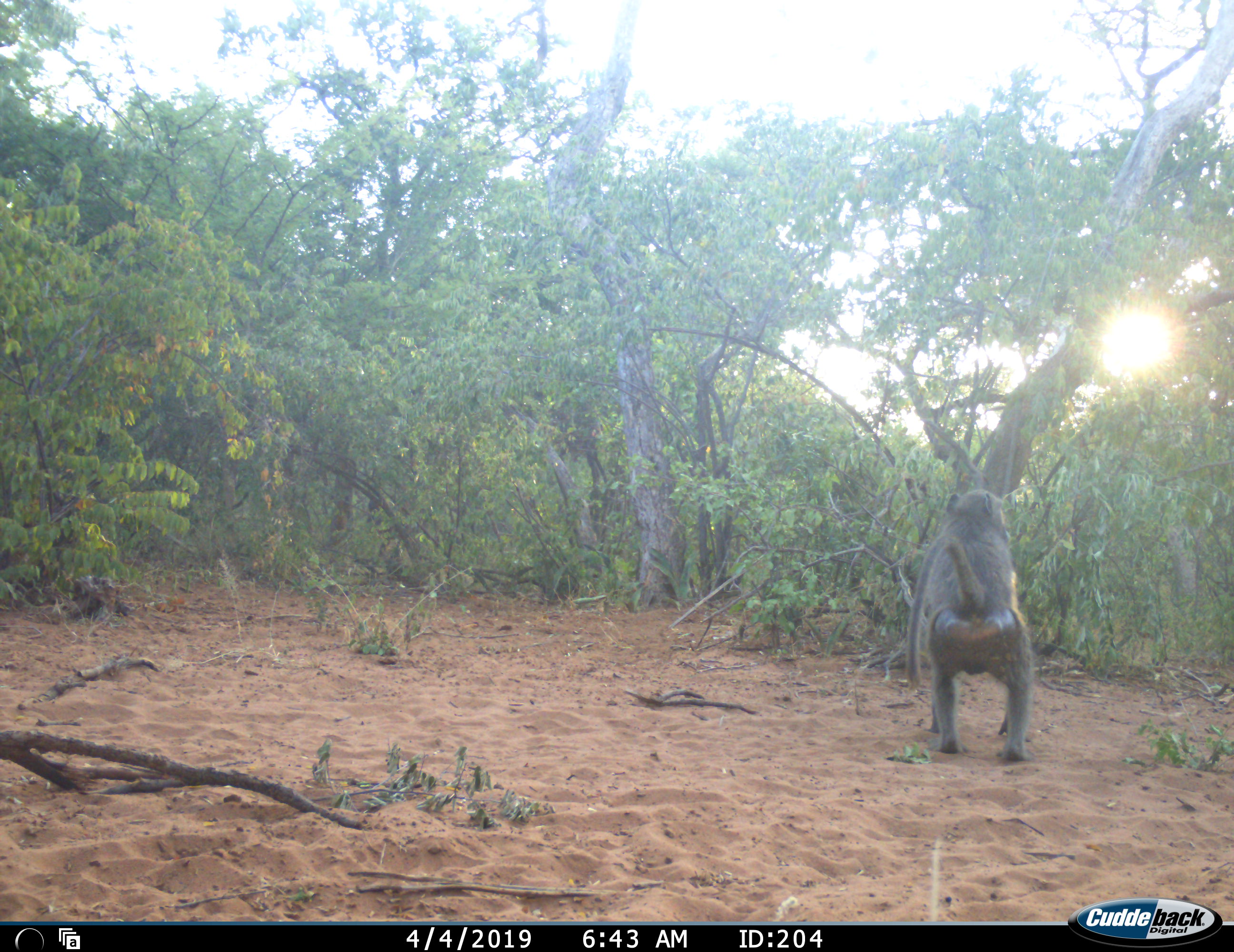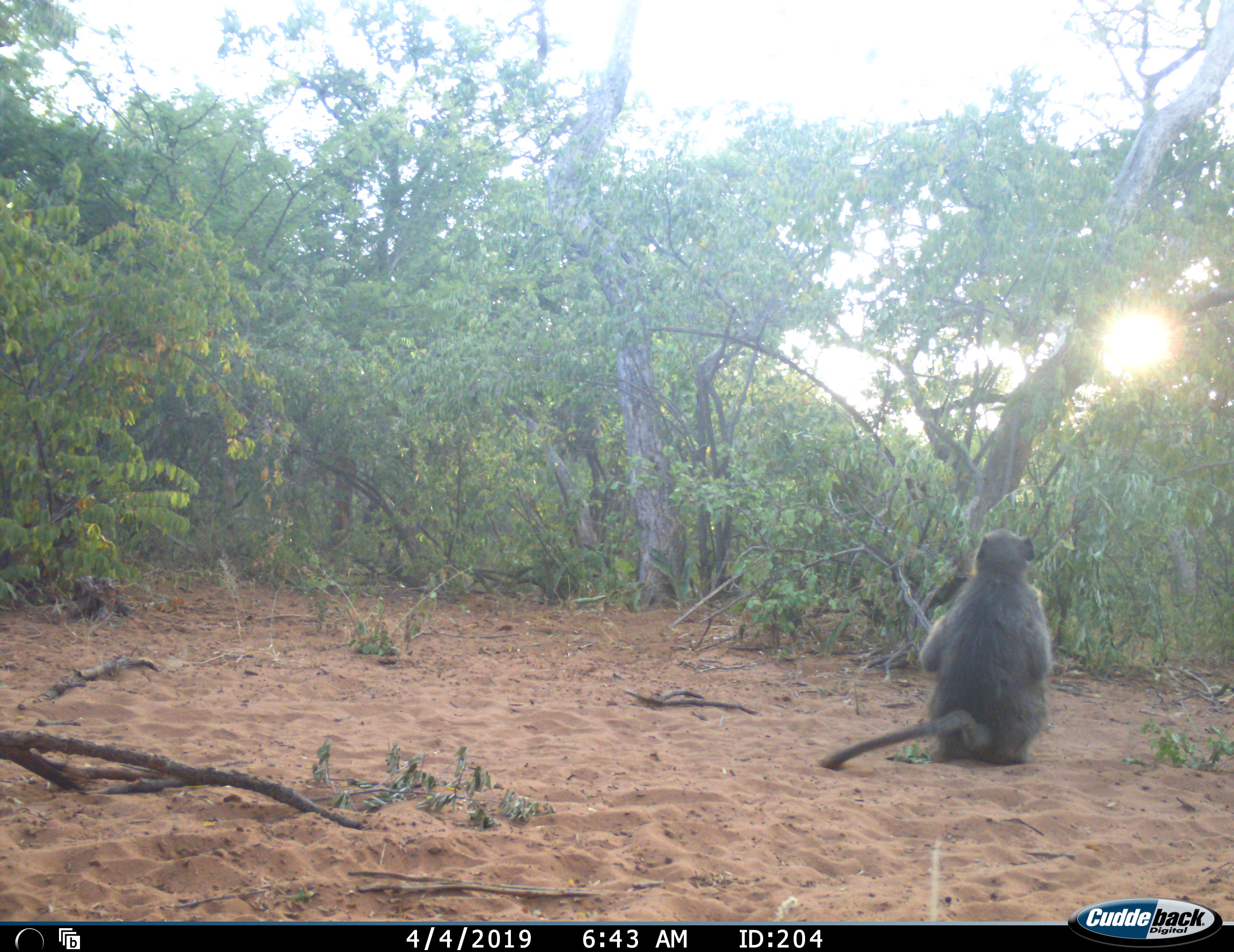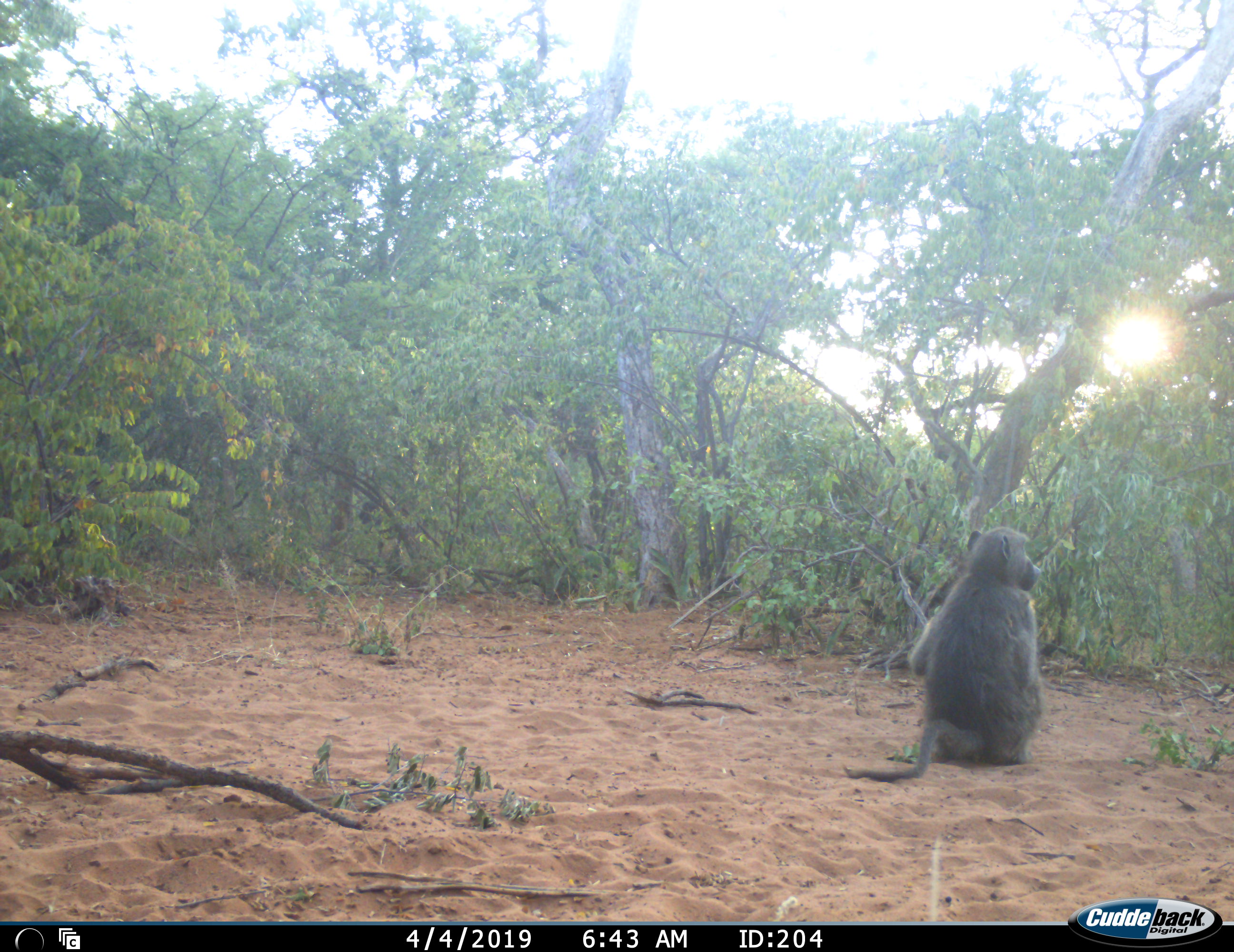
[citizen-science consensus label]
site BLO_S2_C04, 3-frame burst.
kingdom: Animalia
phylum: Chordata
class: Mammalia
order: Primates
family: Cercopithecidae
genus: Papio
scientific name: Papio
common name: baboon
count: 1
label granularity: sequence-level